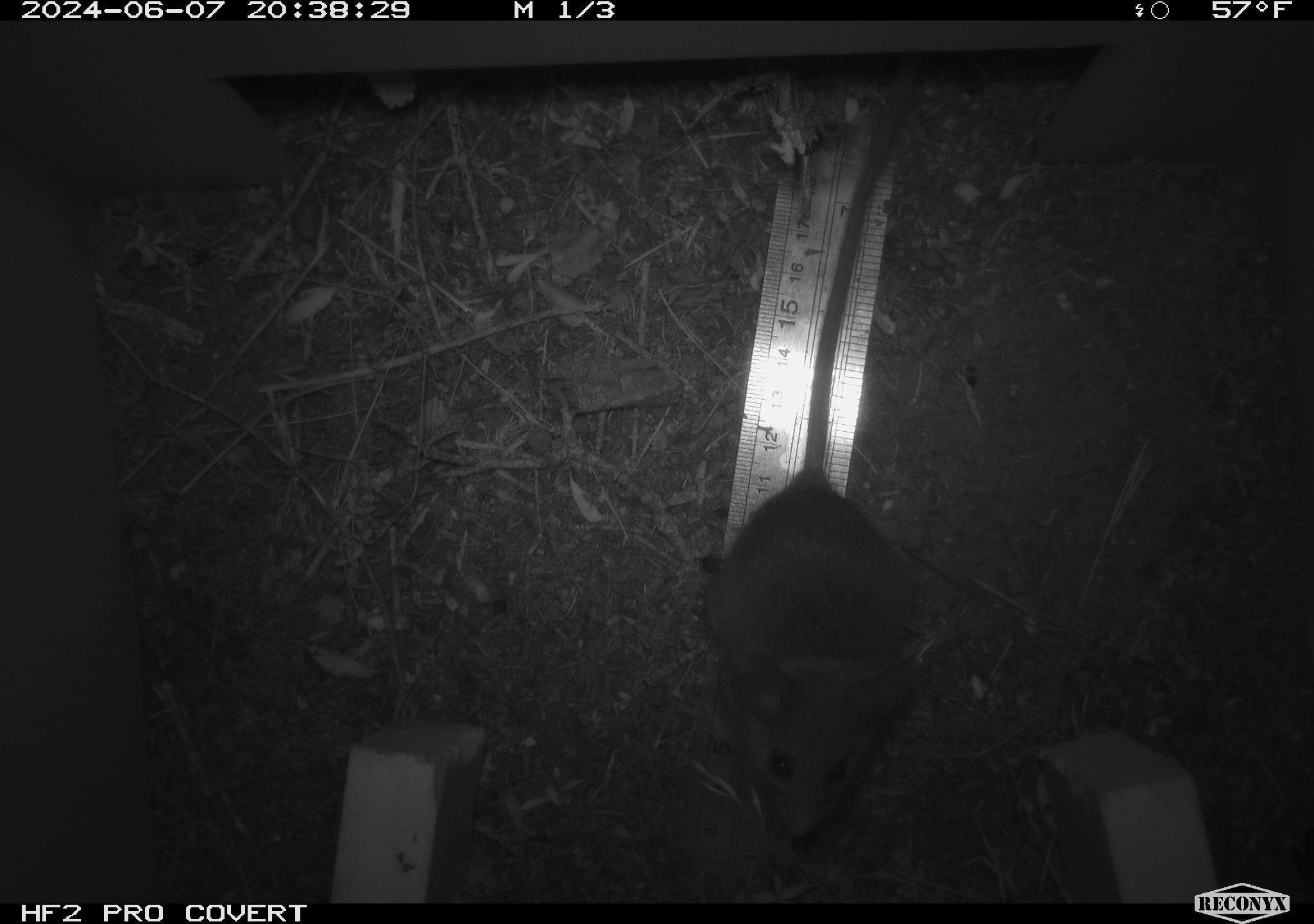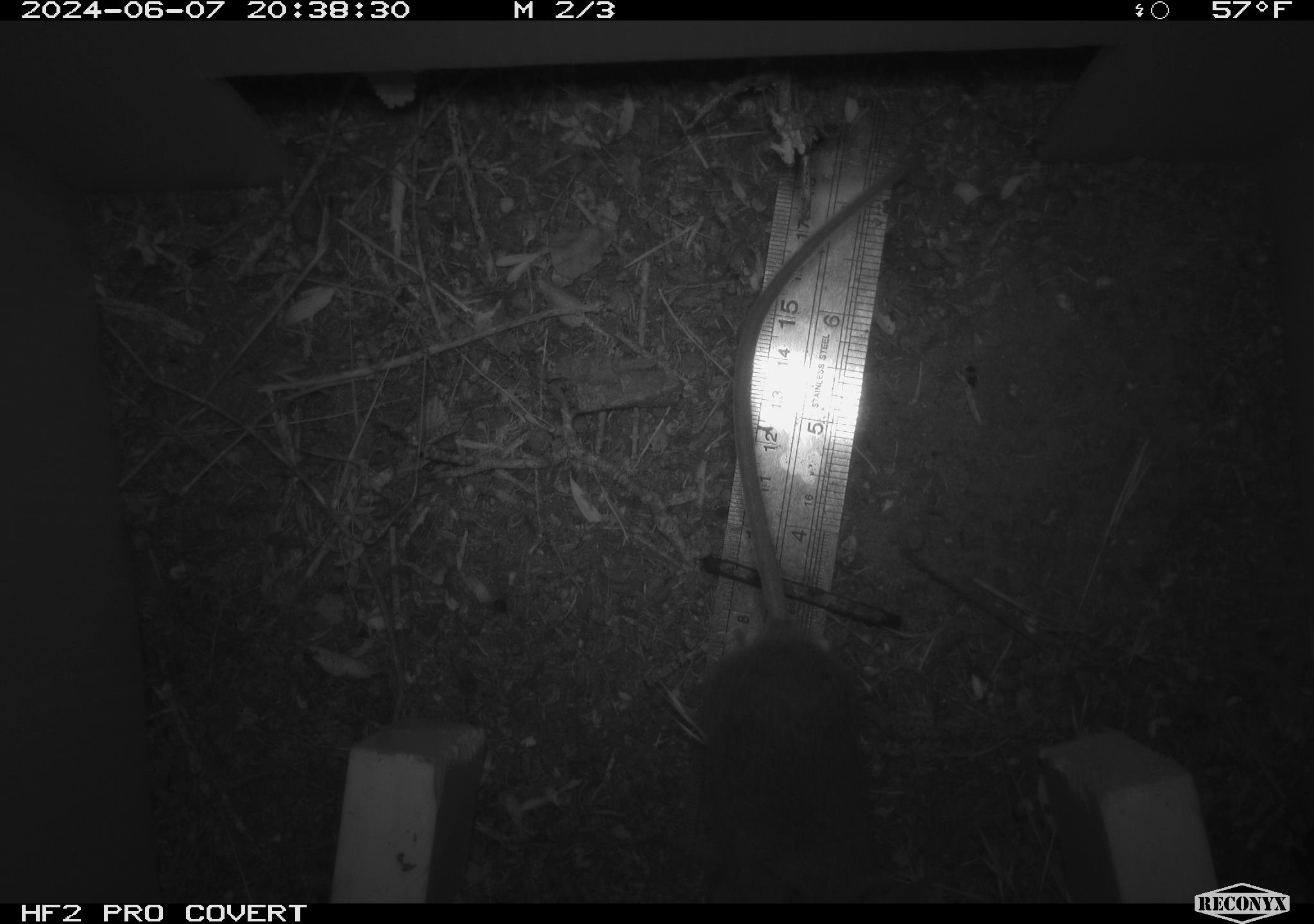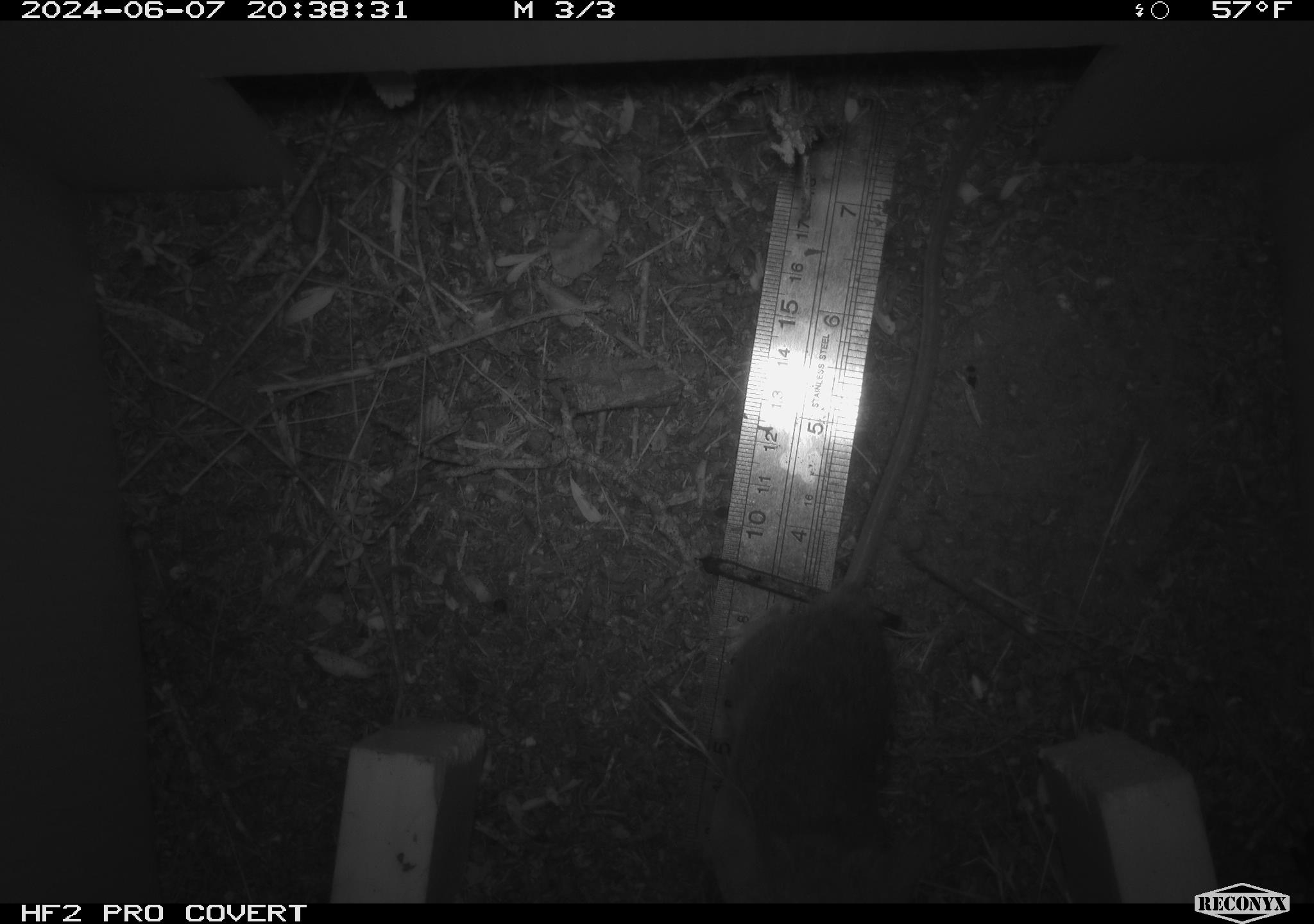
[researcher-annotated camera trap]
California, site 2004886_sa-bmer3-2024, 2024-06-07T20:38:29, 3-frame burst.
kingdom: Animalia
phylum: Chordata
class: Mammalia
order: Rodentia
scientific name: Rodentia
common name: mouse species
Mouse species (Rodentia).